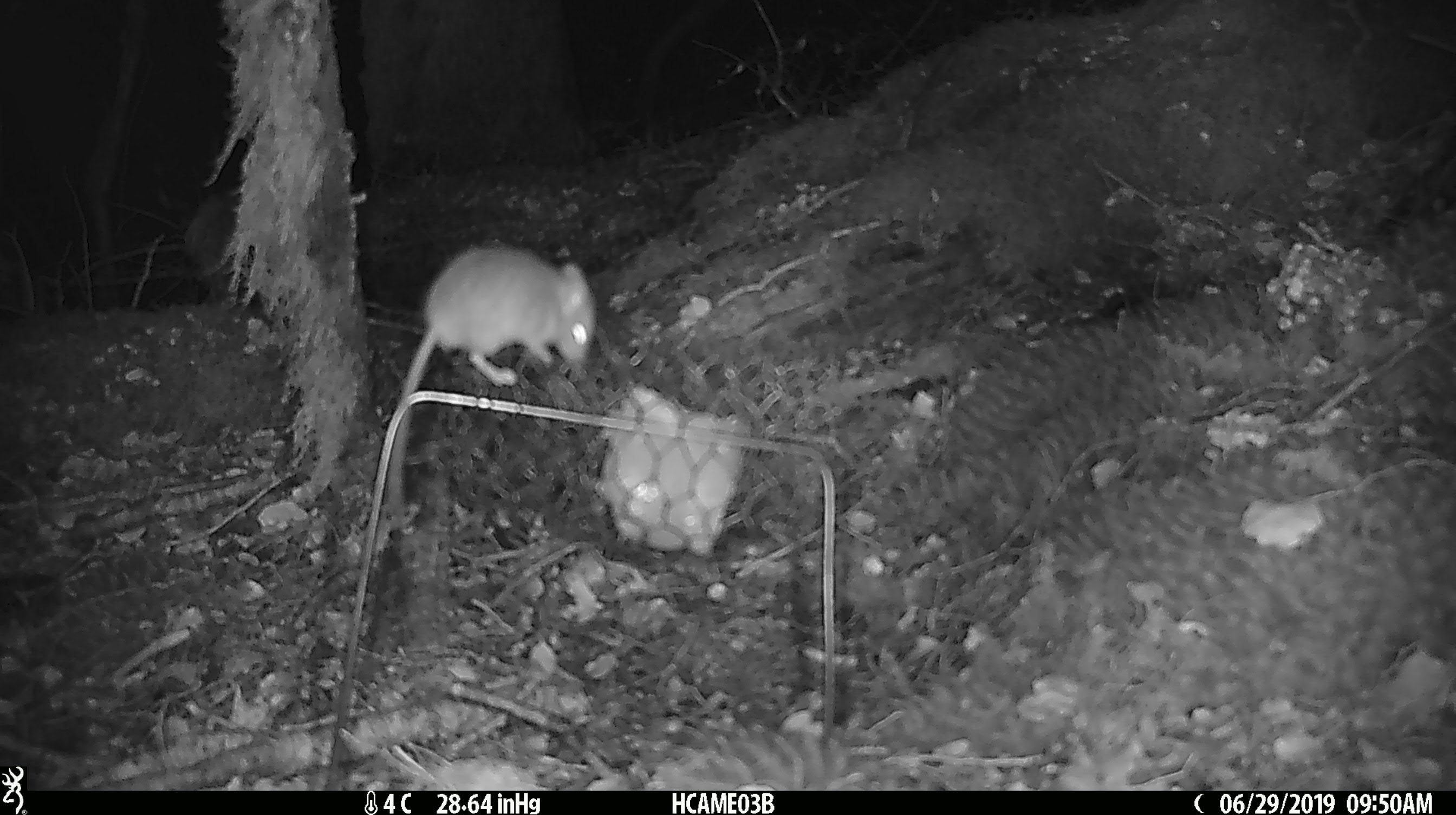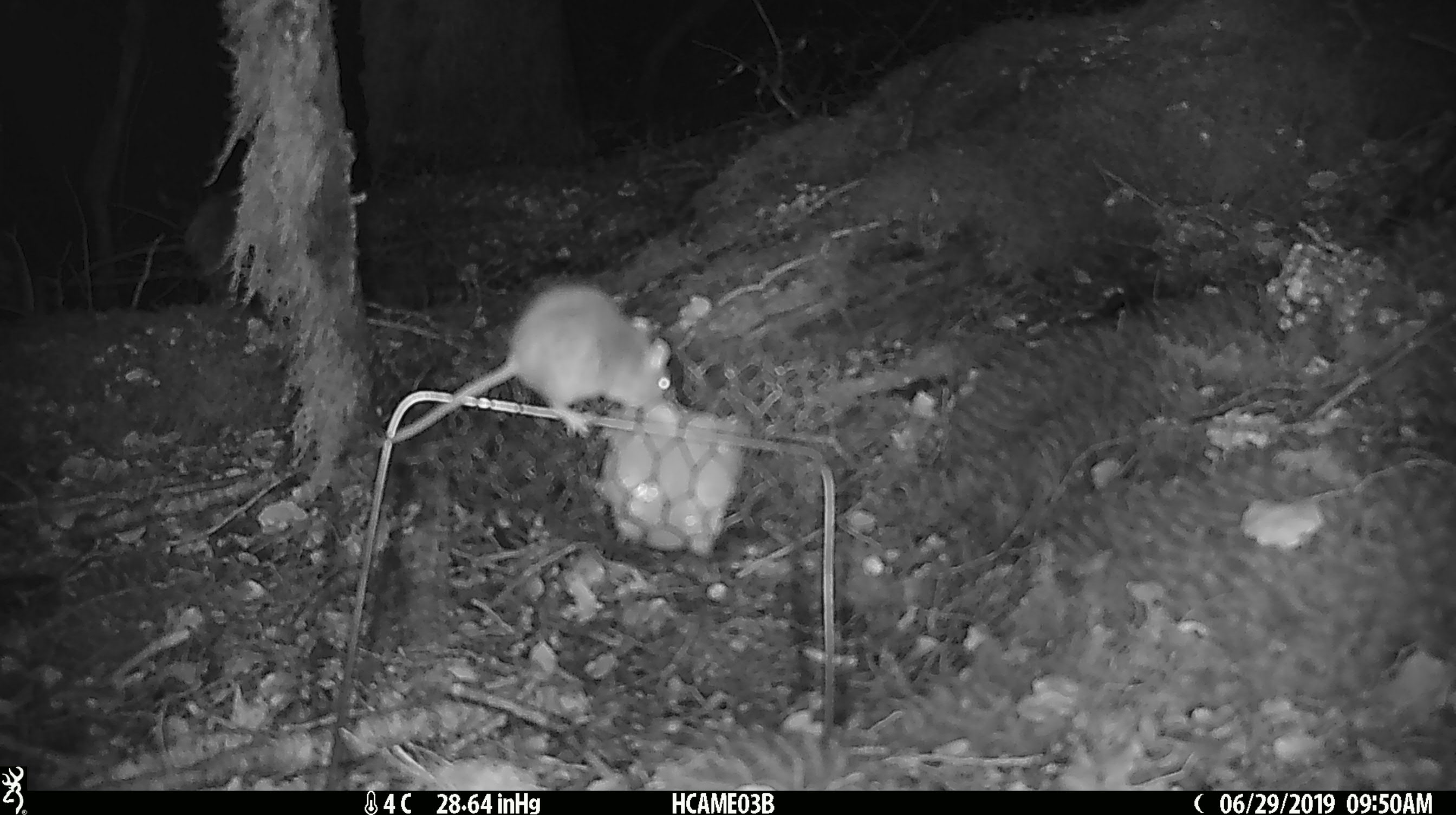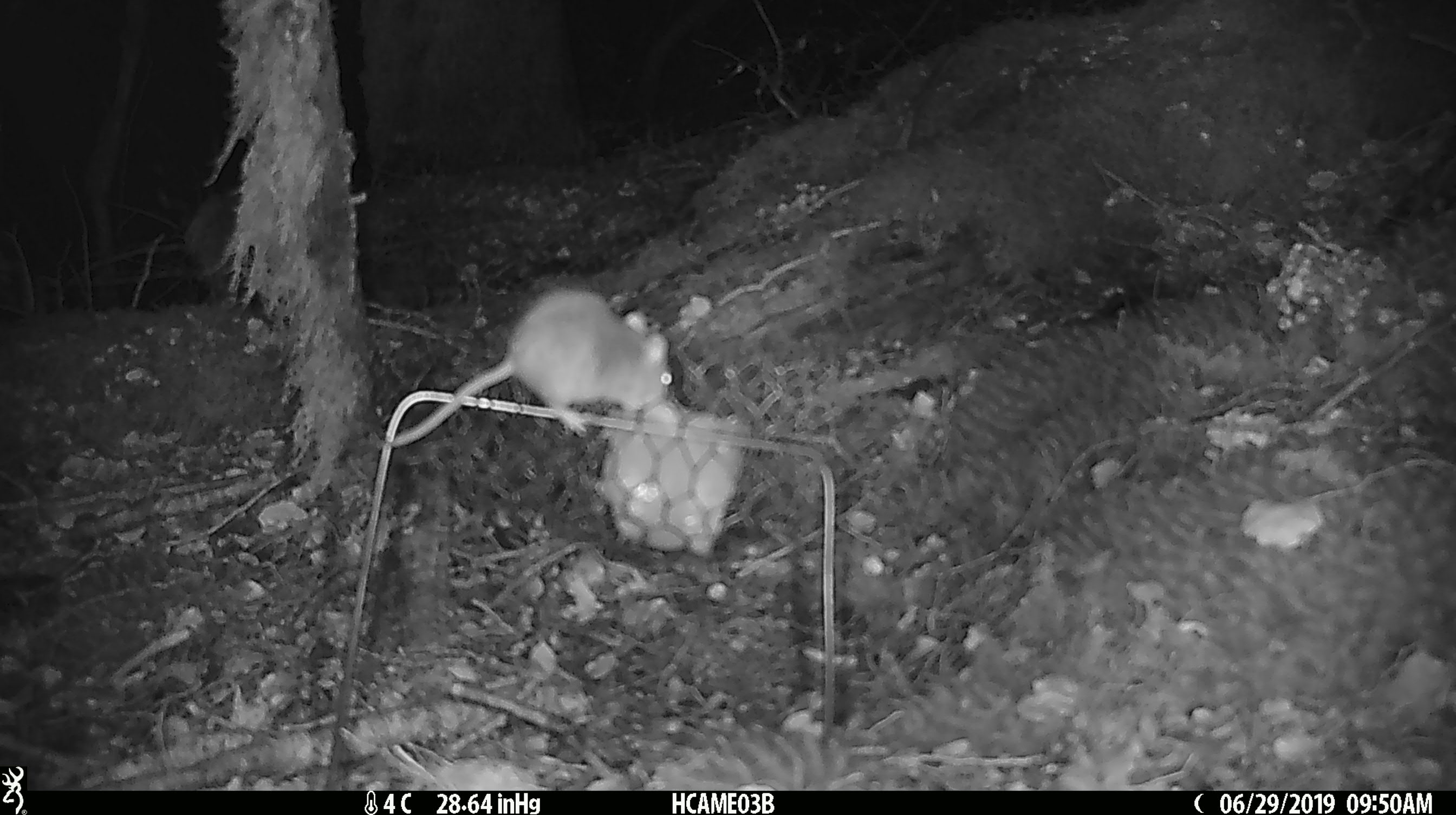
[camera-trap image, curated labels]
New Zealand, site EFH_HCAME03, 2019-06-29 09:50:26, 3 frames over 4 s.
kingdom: Animalia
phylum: Chordata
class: Mammalia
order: Rodentia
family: Muridae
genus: Mus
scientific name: Mus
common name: mouse